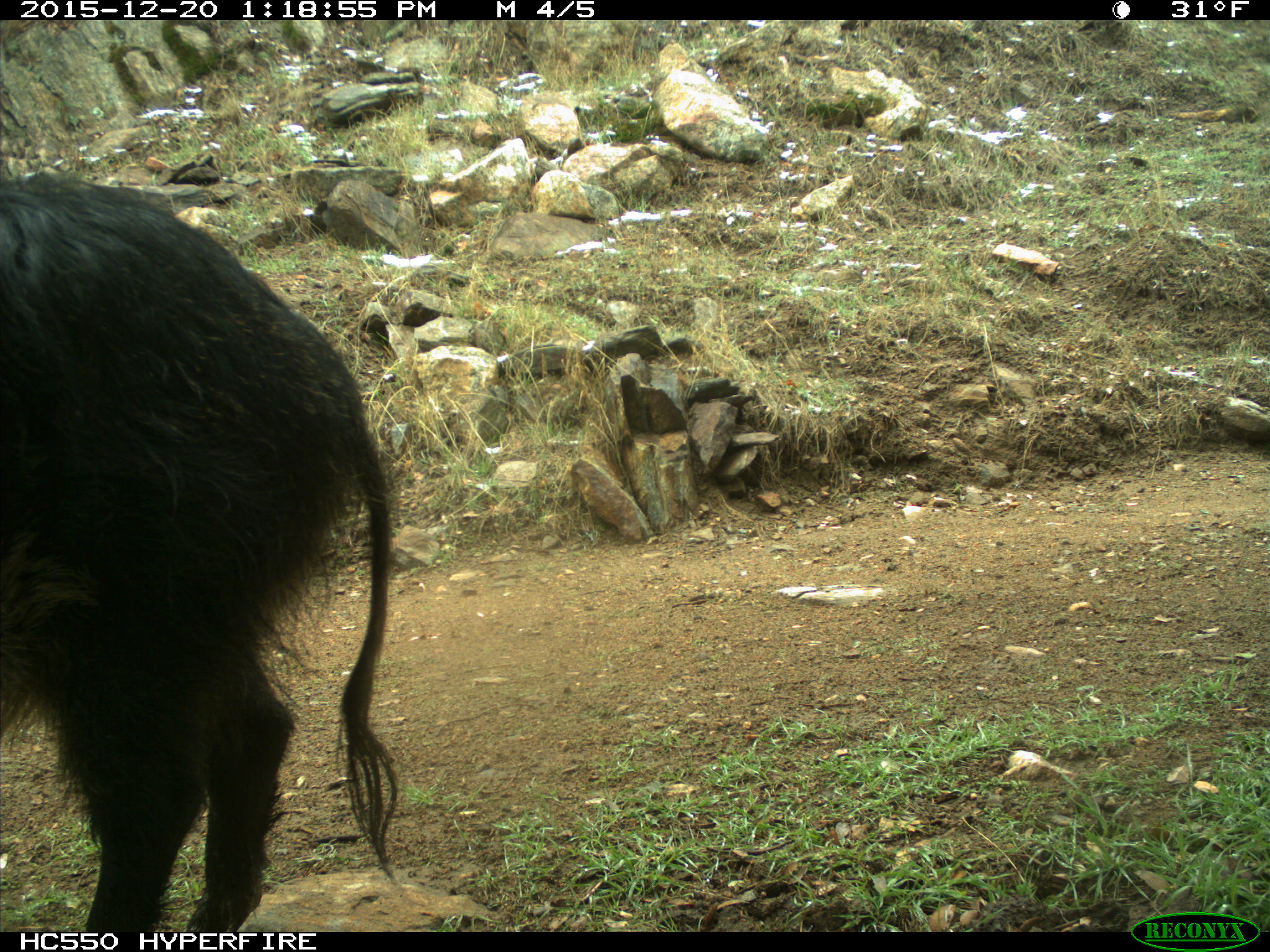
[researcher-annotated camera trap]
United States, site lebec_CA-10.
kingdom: Animalia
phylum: Chordata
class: Mammalia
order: Artiodactyla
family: Suidae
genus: Sus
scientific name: Sus scrofa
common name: wild boar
Sus scrofa (wild boar).